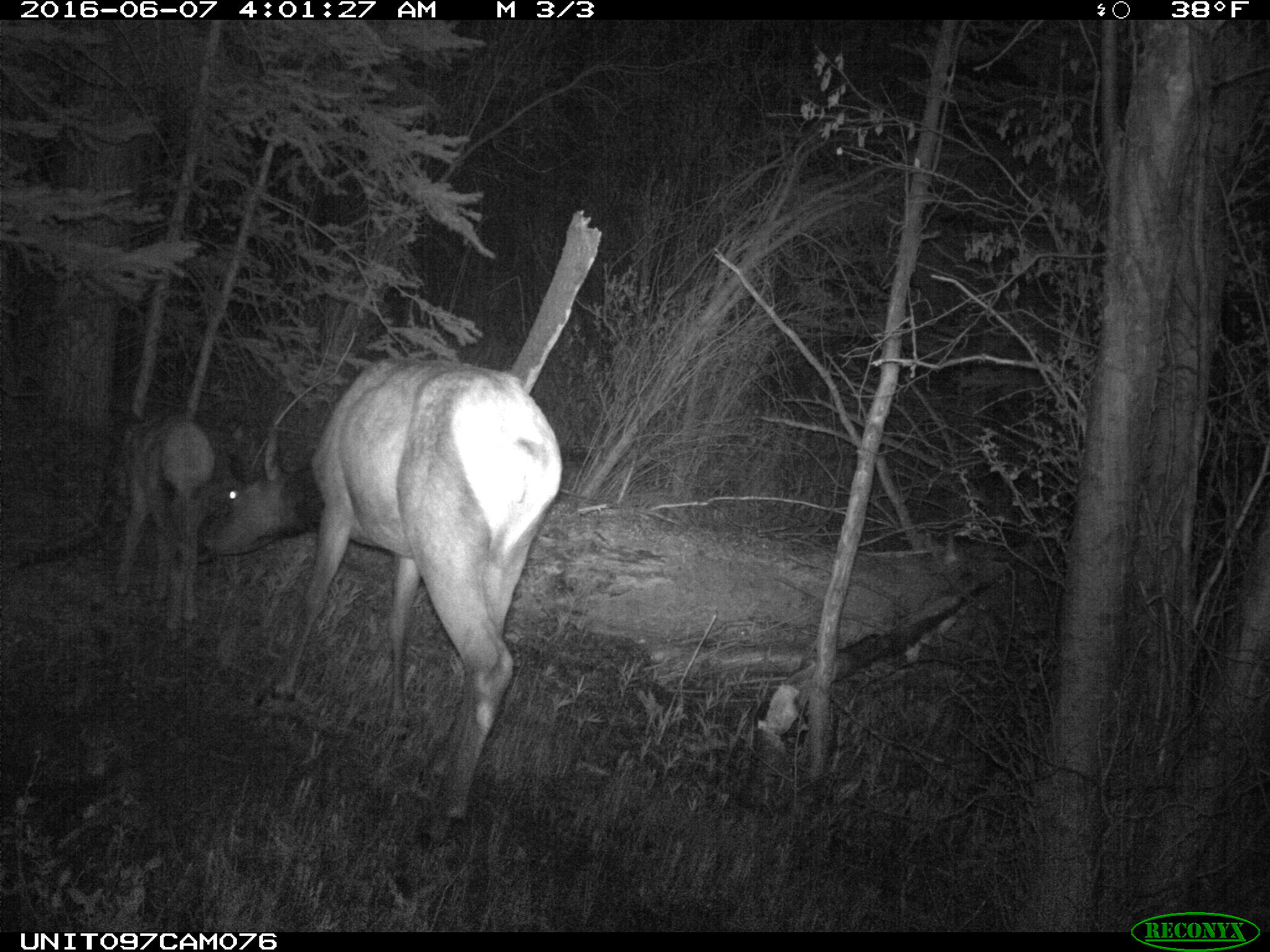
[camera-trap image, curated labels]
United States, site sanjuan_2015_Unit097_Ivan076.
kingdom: Animalia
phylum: Chordata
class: Mammalia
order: Artiodactyla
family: Cervidae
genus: Cervus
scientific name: Cervus elaphus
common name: red deer